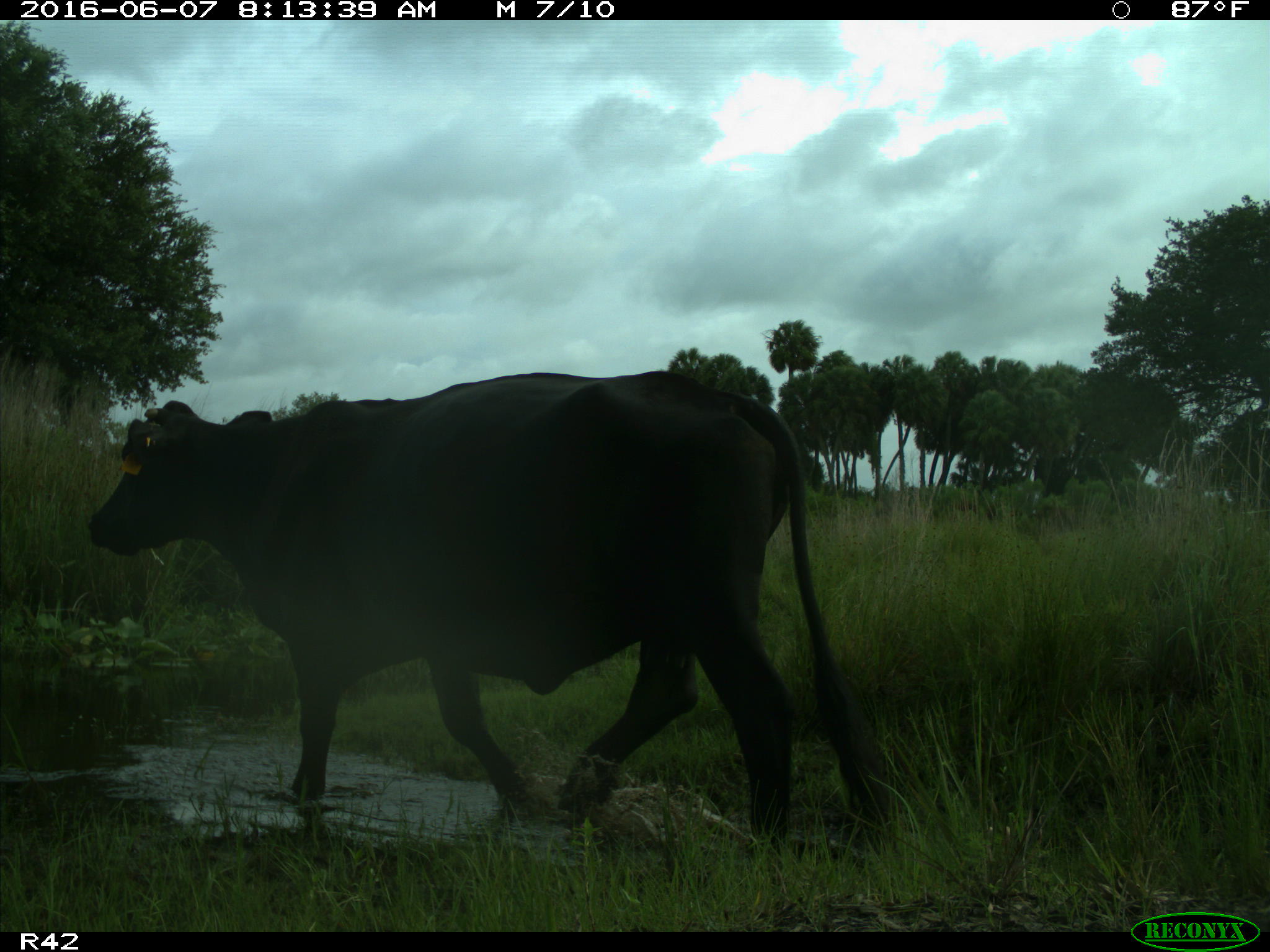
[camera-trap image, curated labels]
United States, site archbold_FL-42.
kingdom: Animalia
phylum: Chordata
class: Mammalia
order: Artiodactyla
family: Bovidae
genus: Bos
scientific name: Bos taurus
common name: domestic cow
Bos taurus (domestic cow).